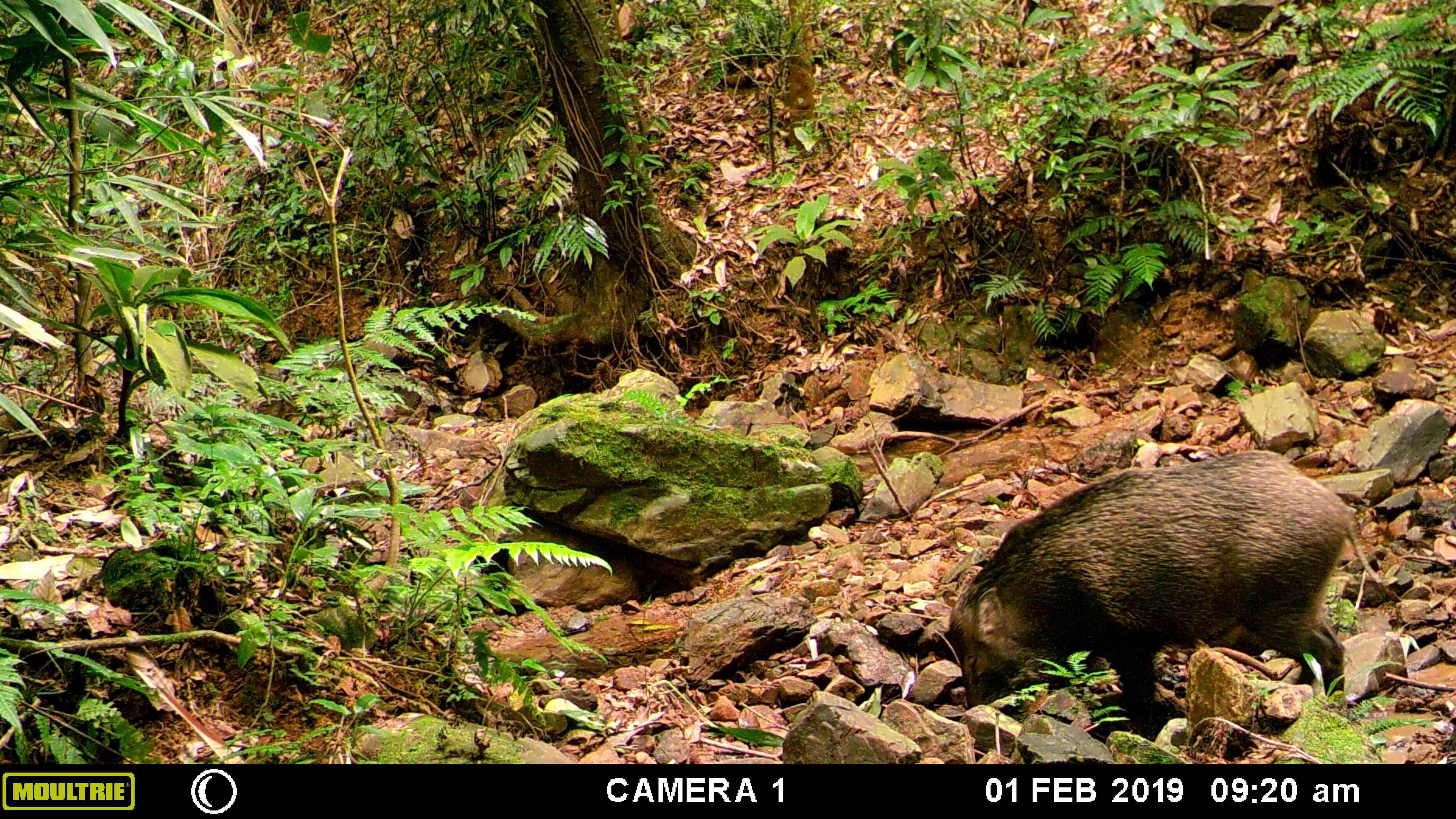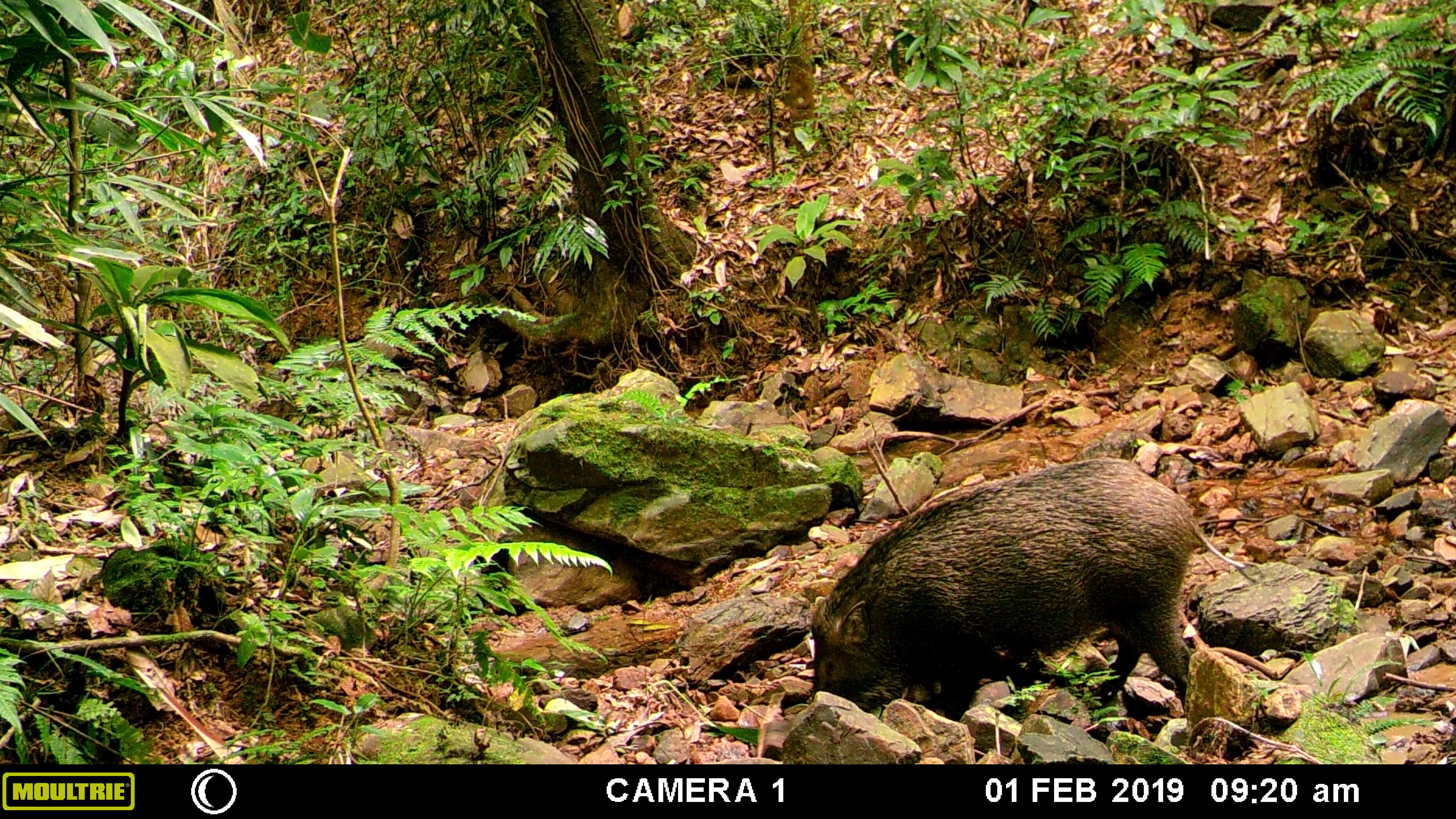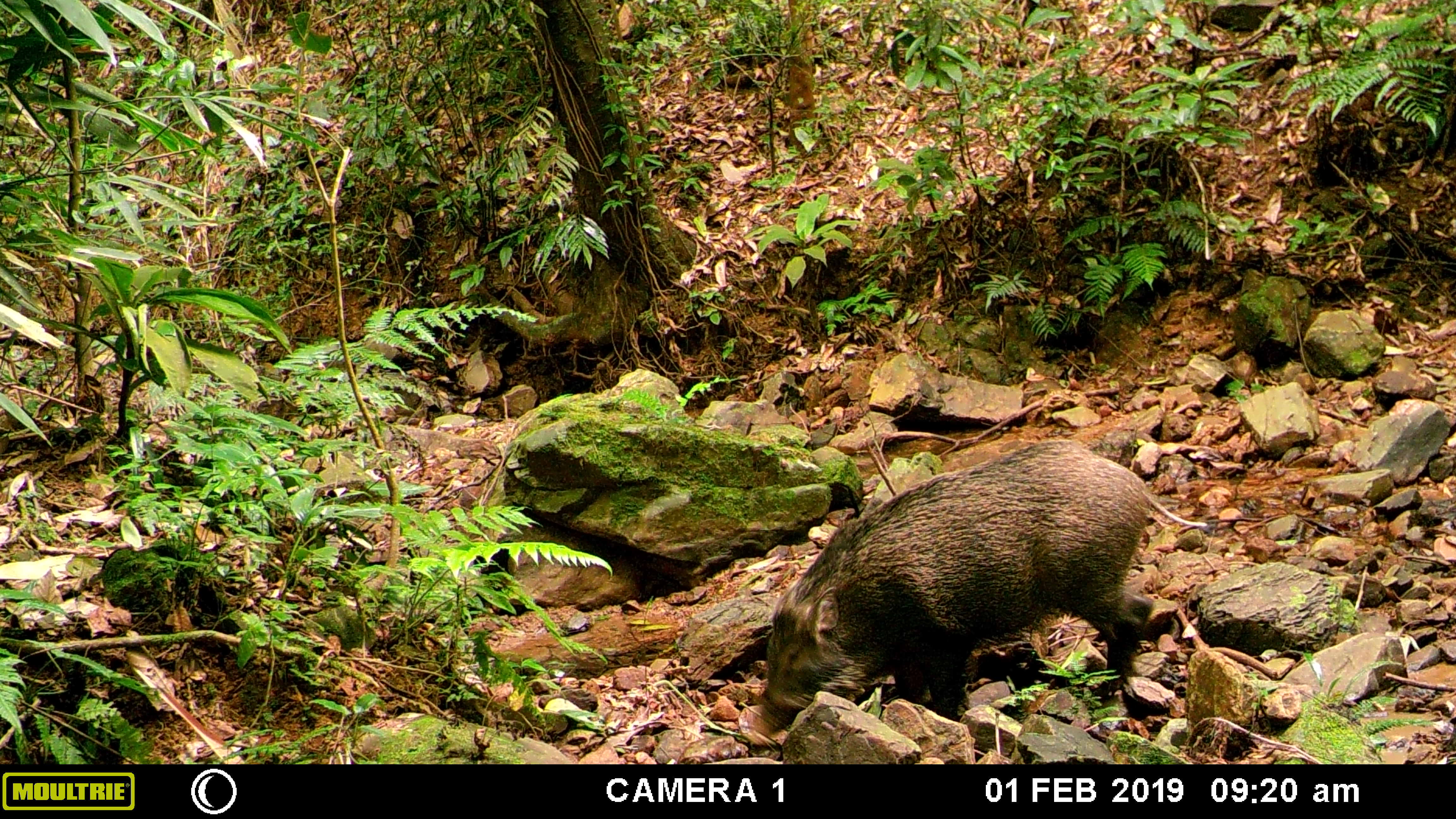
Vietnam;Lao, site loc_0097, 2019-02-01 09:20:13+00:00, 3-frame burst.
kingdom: Animalia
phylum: Chordata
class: Mammalia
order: Artiodactyla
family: Suidae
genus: Sus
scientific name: Sus scrofa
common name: eurasian wild pig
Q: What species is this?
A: Eurasian wild pig (Sus scrofa).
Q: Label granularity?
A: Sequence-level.